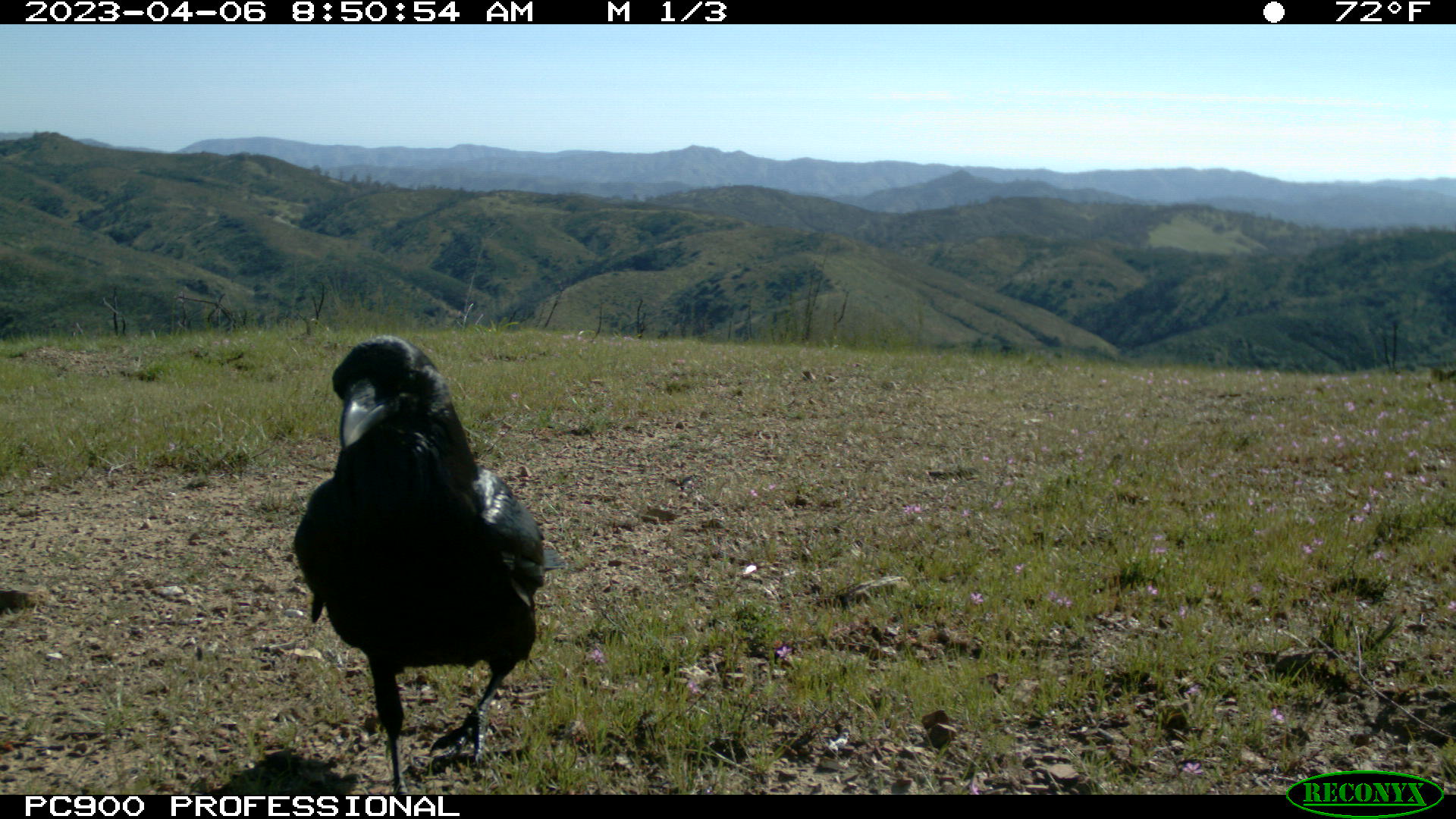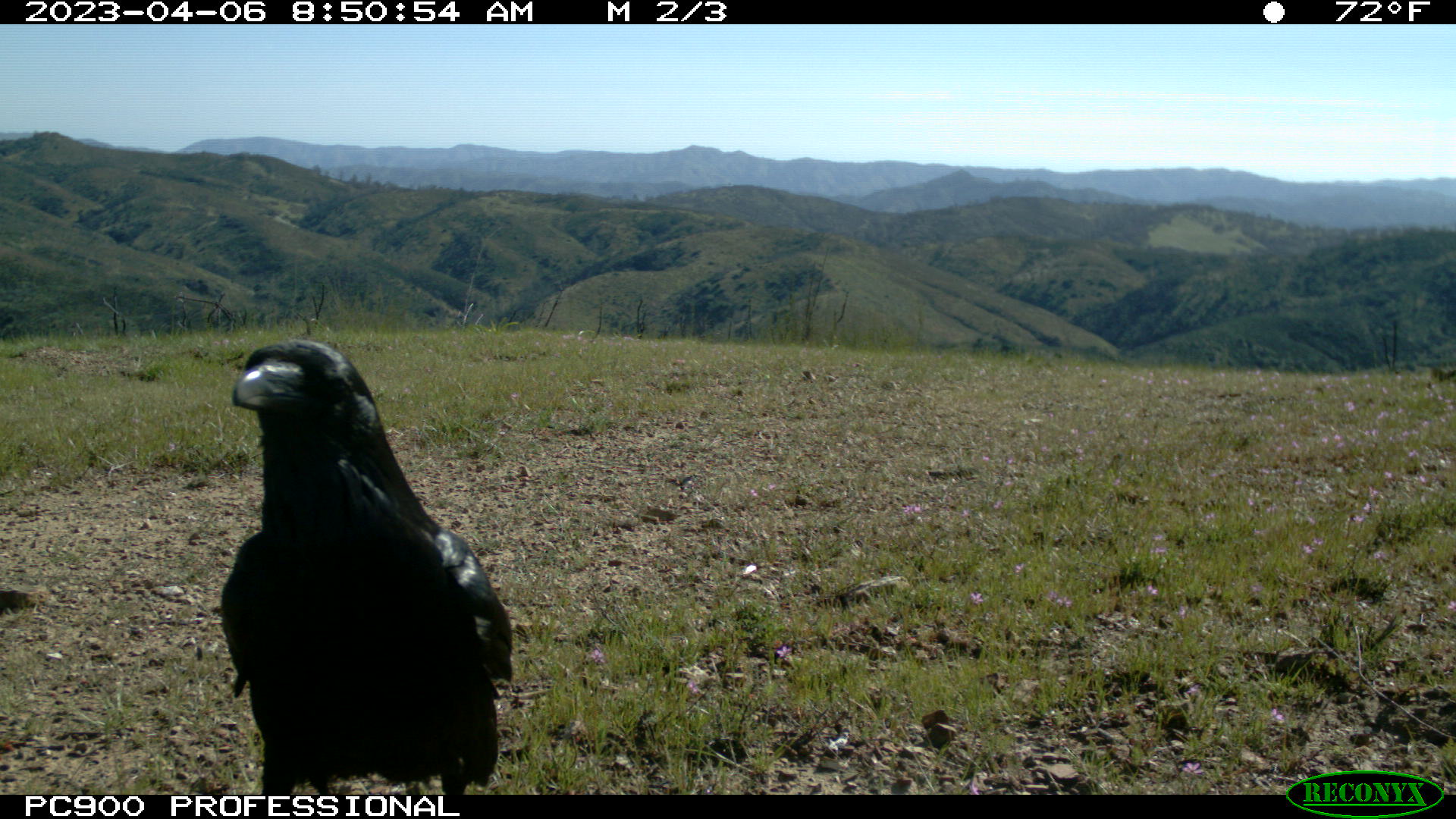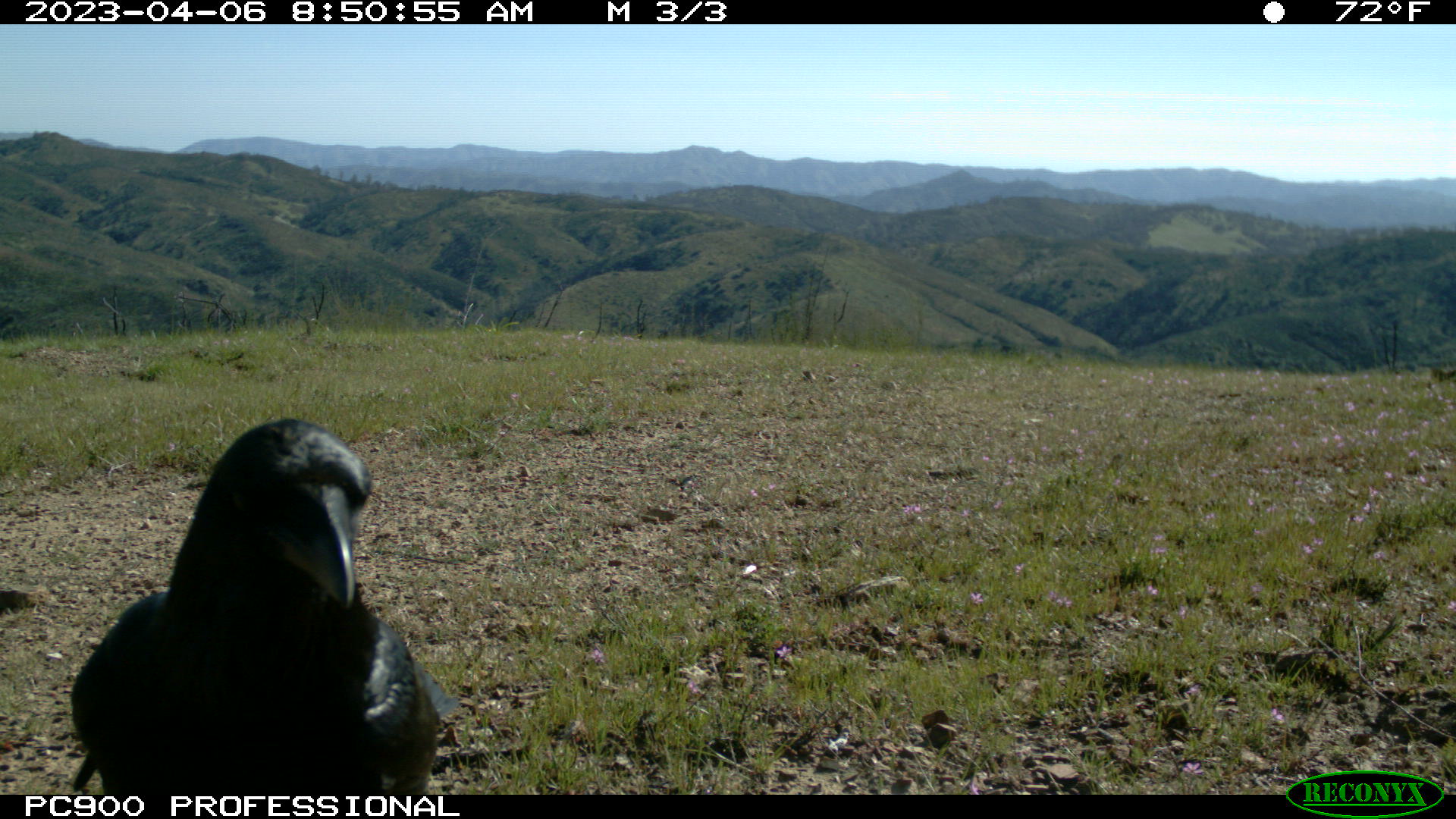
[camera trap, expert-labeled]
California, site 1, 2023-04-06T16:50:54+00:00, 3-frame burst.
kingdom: Animalia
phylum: Chordata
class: Aves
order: Passeriformes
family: Corvidae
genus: Corvus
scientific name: Corvus corax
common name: common raven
Common raven (Corvus corax).